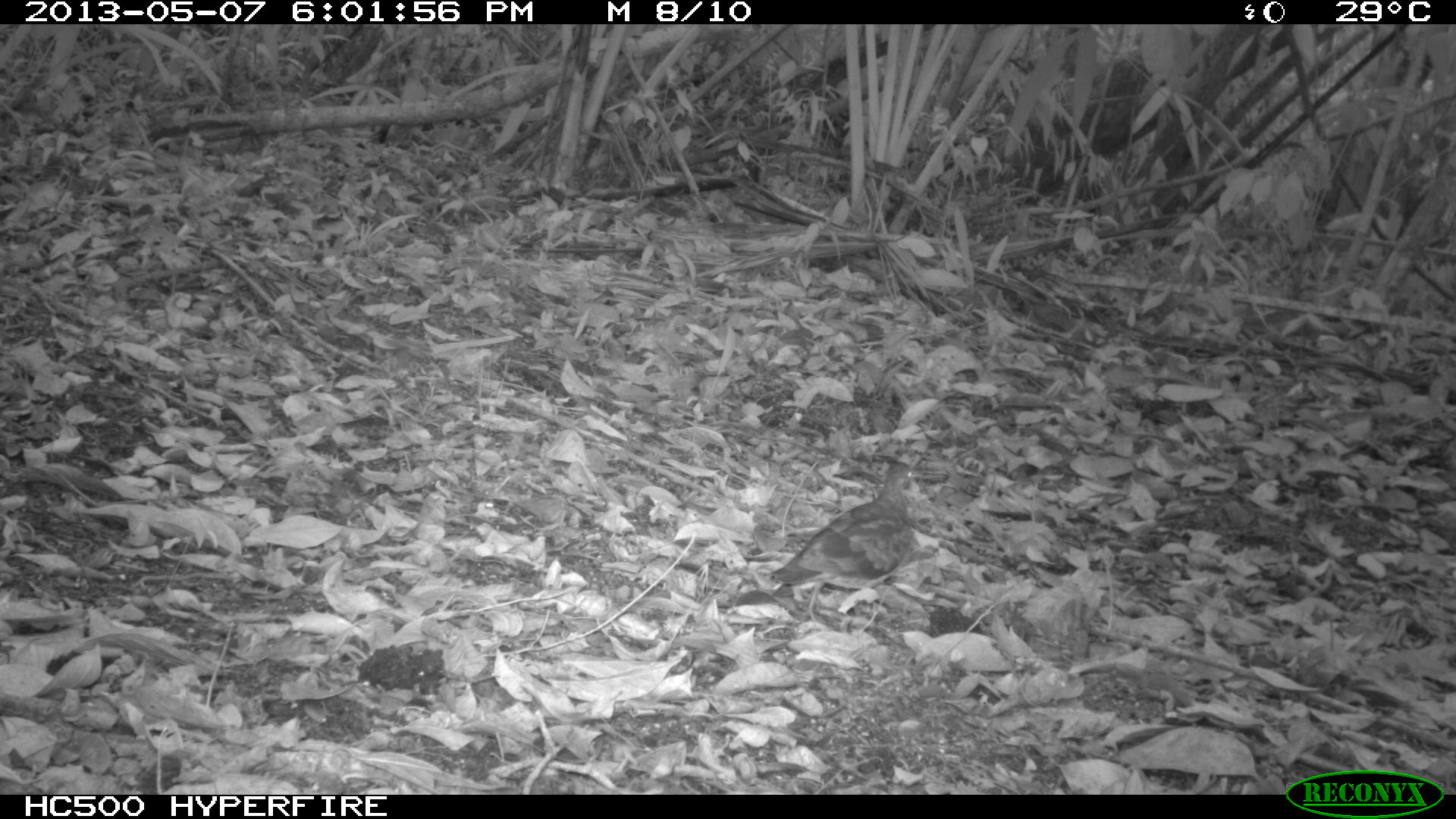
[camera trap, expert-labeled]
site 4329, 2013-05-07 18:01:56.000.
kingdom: Animalia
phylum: Chordata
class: Aves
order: Columbiformes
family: Columbidae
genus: Geotrygon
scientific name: Geotrygon montana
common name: ruddy quail-dove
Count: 1.